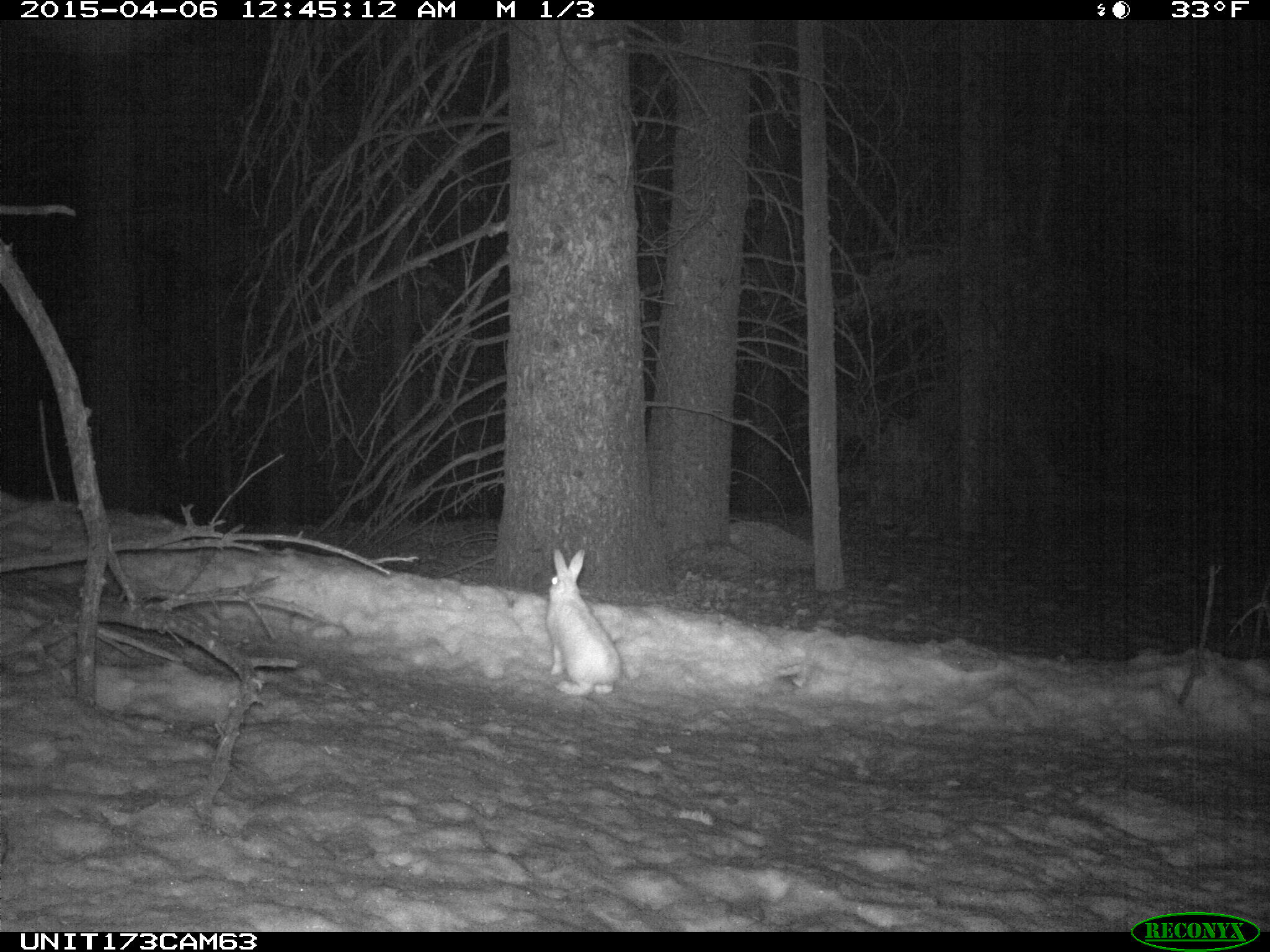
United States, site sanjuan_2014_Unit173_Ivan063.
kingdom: Animalia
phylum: Chordata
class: Mammalia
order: Lagomorpha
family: Leporidae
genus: Lepus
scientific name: Lepus americanus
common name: snowshoe hare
Lepus americanus (snowshoe hare).